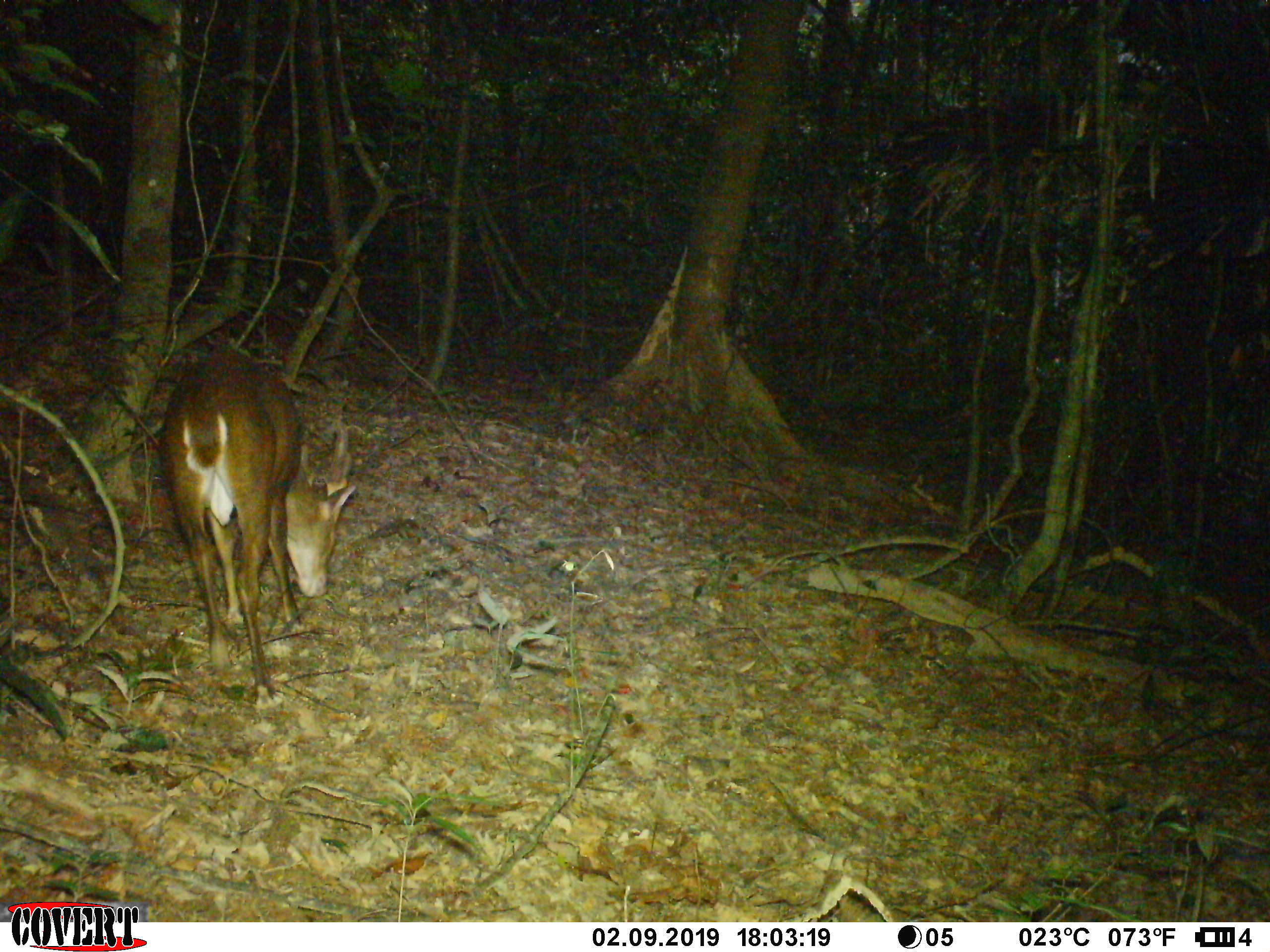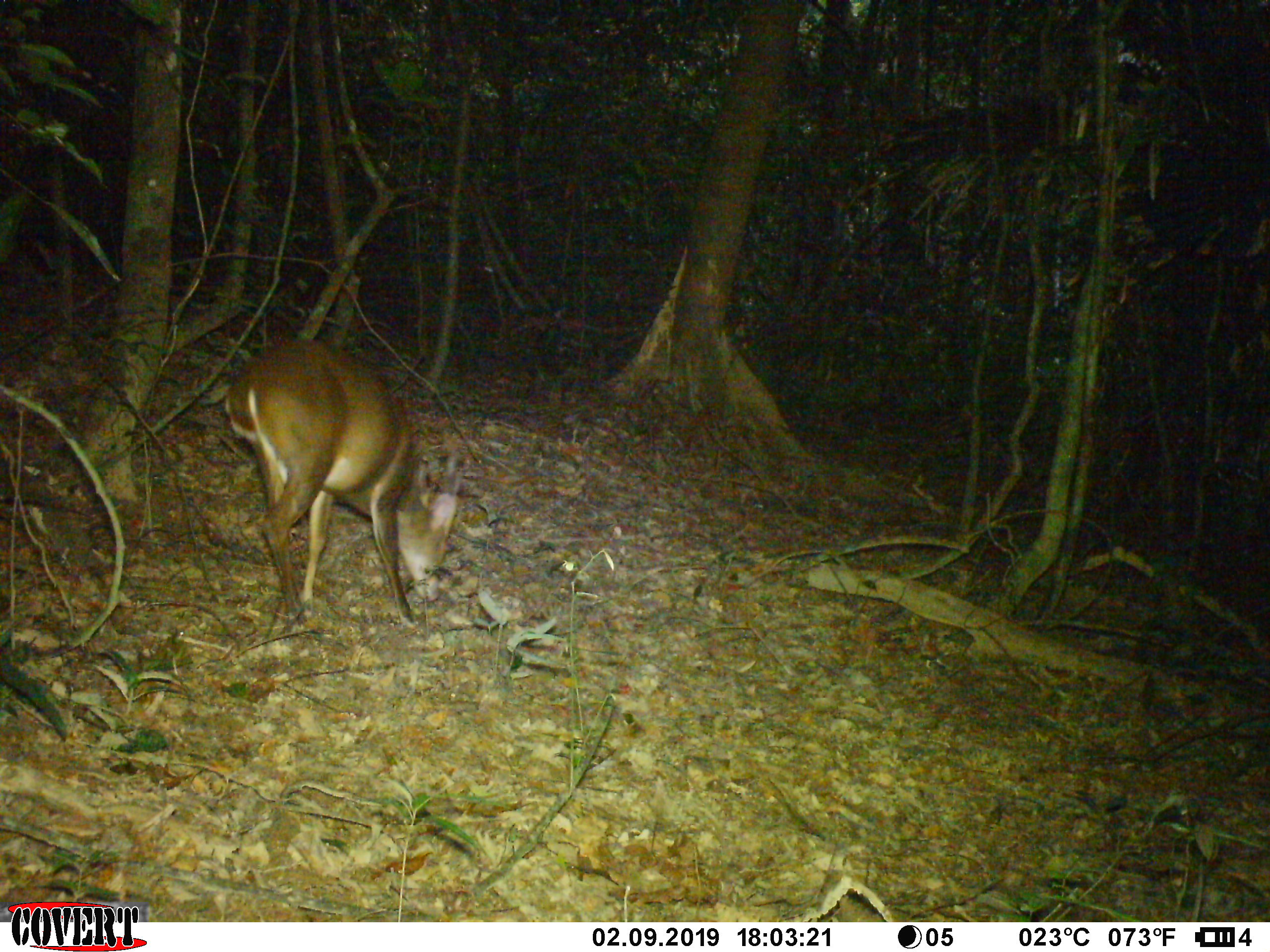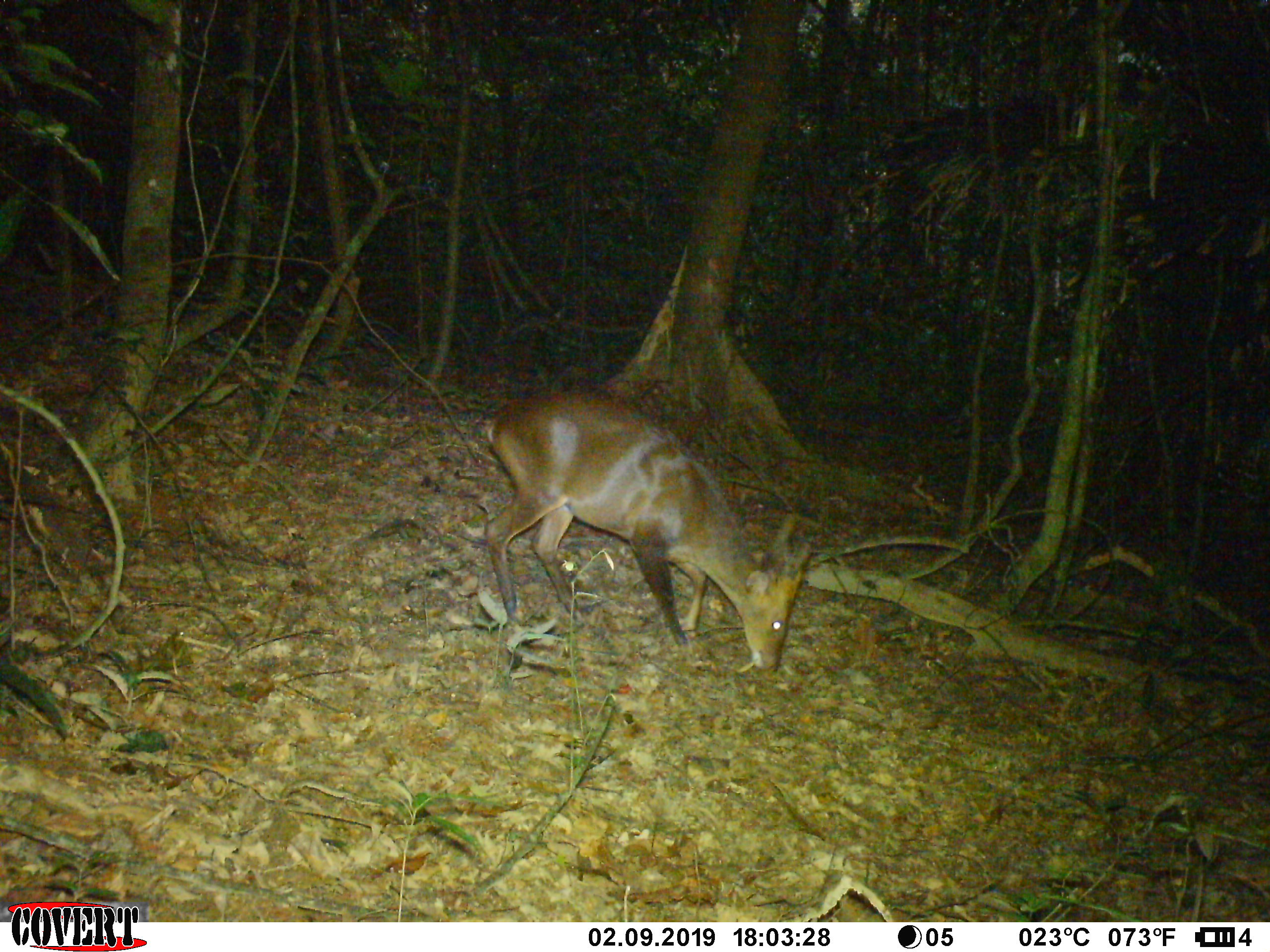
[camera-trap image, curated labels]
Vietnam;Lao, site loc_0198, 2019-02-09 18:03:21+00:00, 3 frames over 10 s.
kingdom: Animalia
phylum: Chordata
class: Mammalia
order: Artiodactyla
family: Cervidae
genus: Muntiacus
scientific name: Muntiacus vuquangensis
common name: large-antlered muntjac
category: large antlered muntjac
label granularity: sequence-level